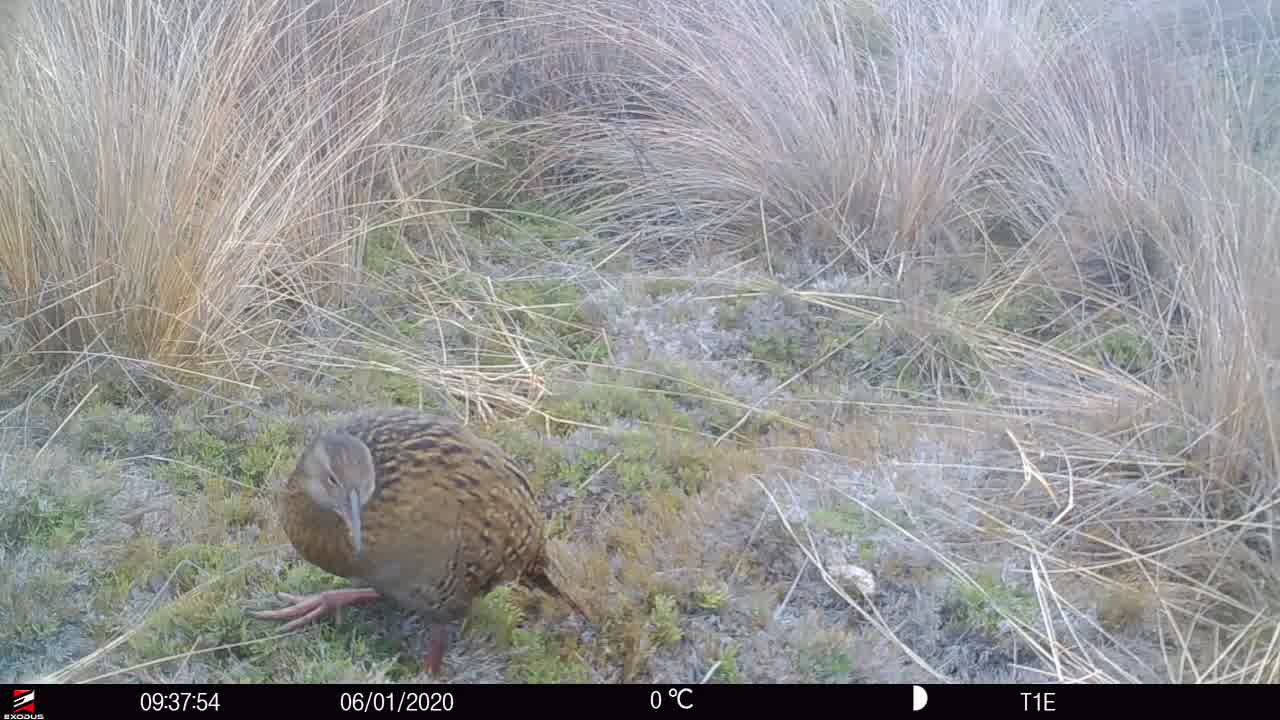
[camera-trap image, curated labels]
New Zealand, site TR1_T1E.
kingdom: Animalia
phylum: Chordata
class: Aves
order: Gruiformes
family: Rallidae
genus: Gallirallus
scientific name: Gallirallus australis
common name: weka